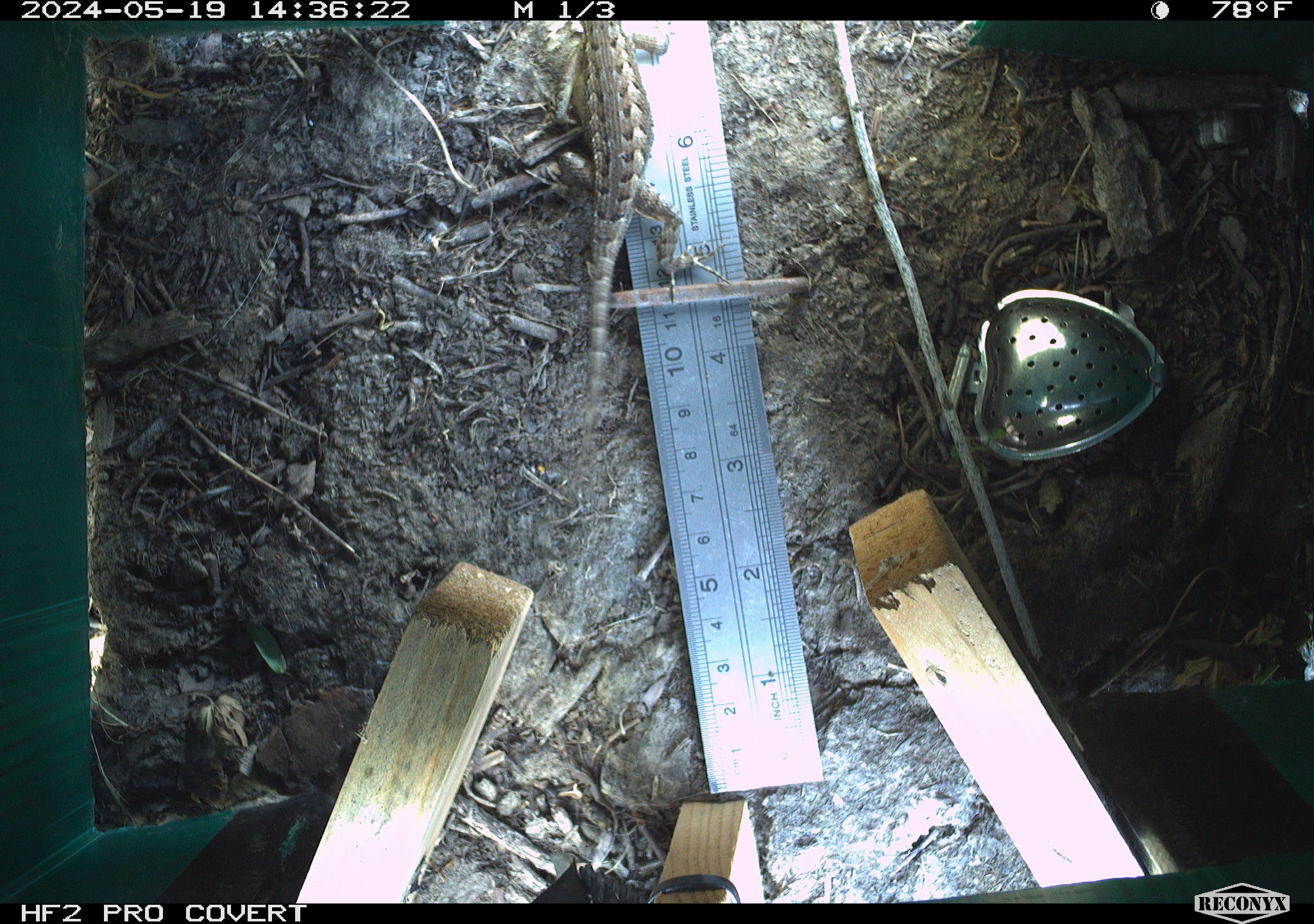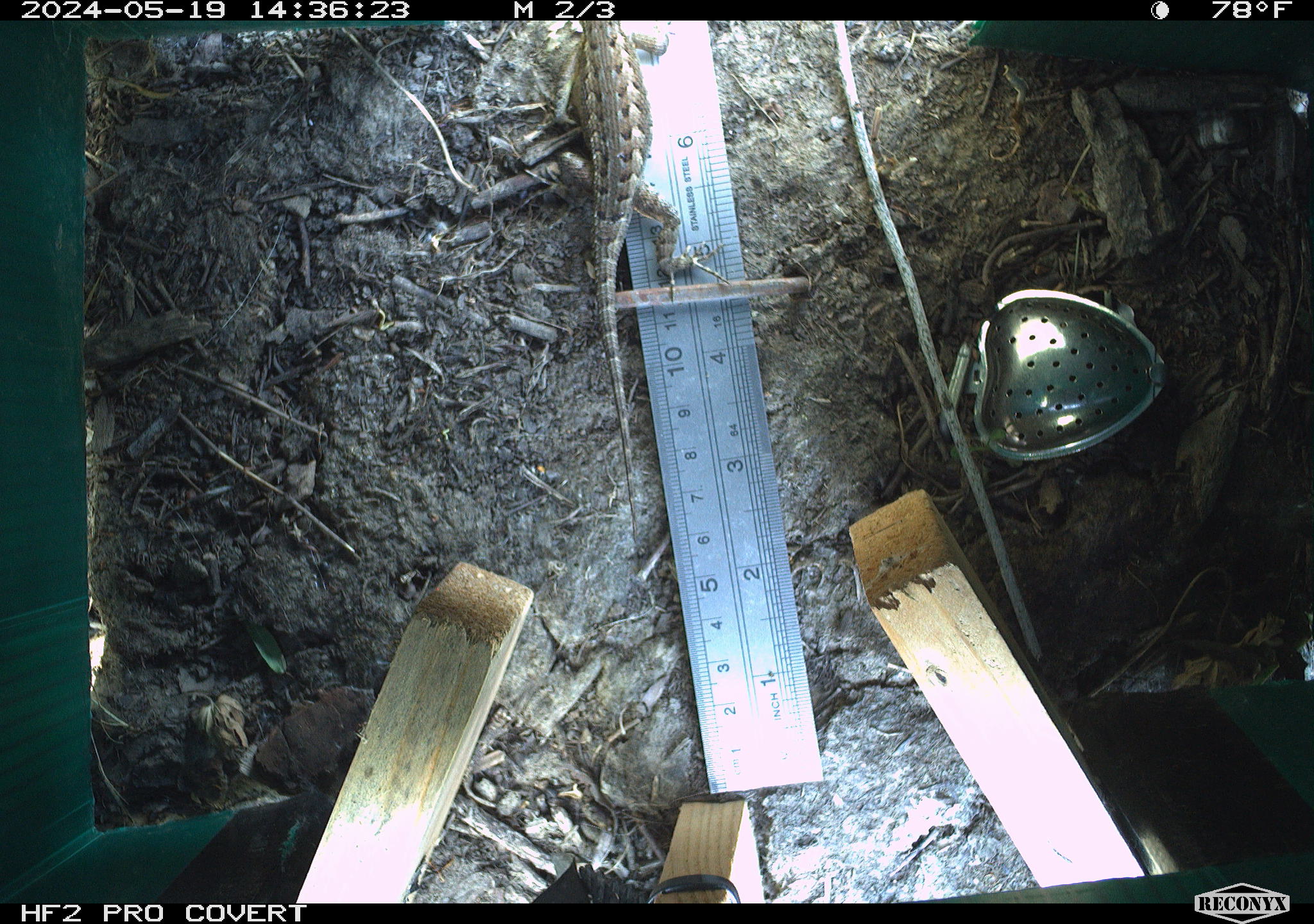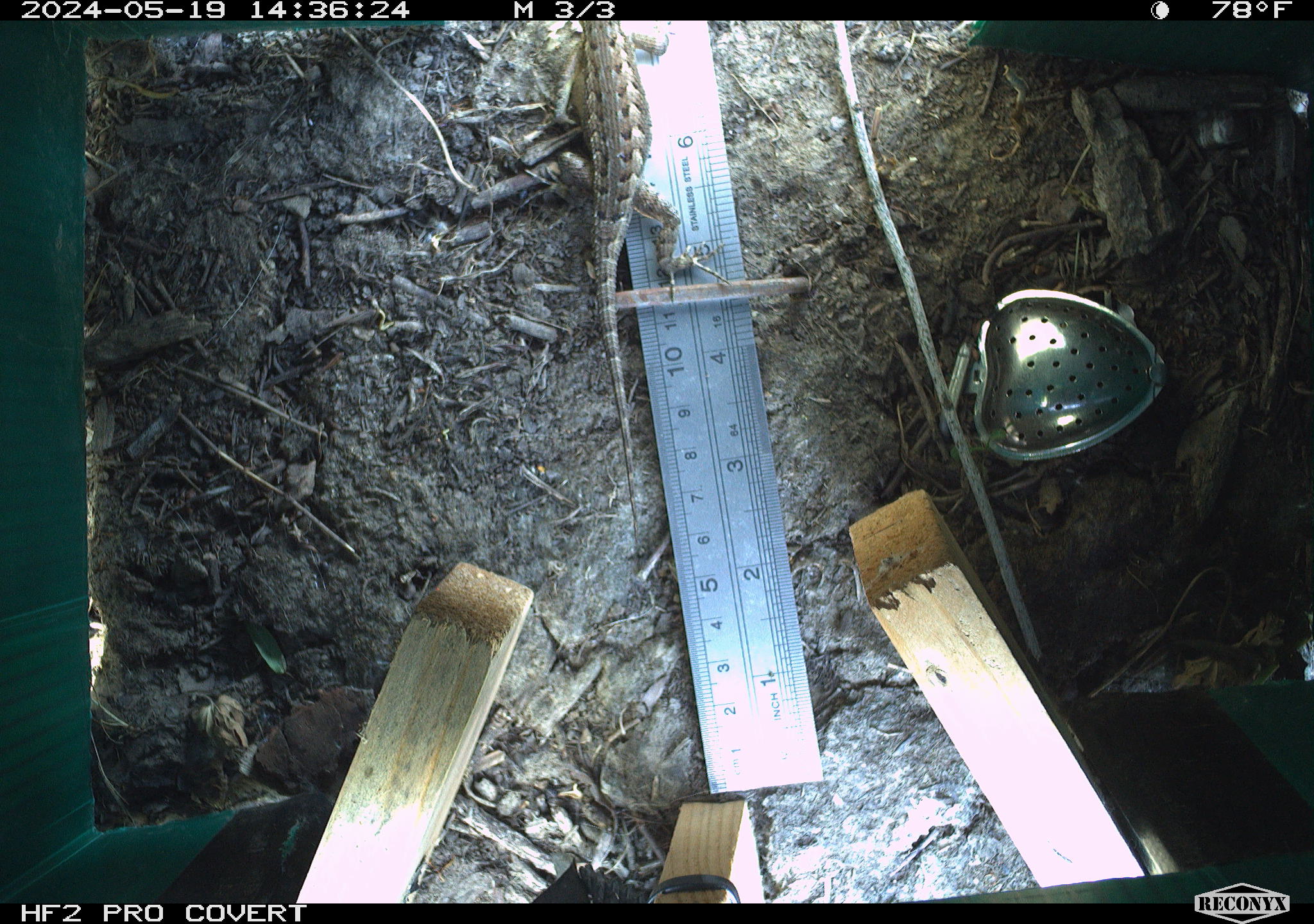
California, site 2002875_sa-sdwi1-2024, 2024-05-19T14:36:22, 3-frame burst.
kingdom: Animalia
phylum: Chordata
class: Reptilia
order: Squamata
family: Phrynosomatidae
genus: Sceloporus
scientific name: Sceloporus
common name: spiny lizards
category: sceloporus species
Sceloporus species (spiny lizards) (Sceloporus).